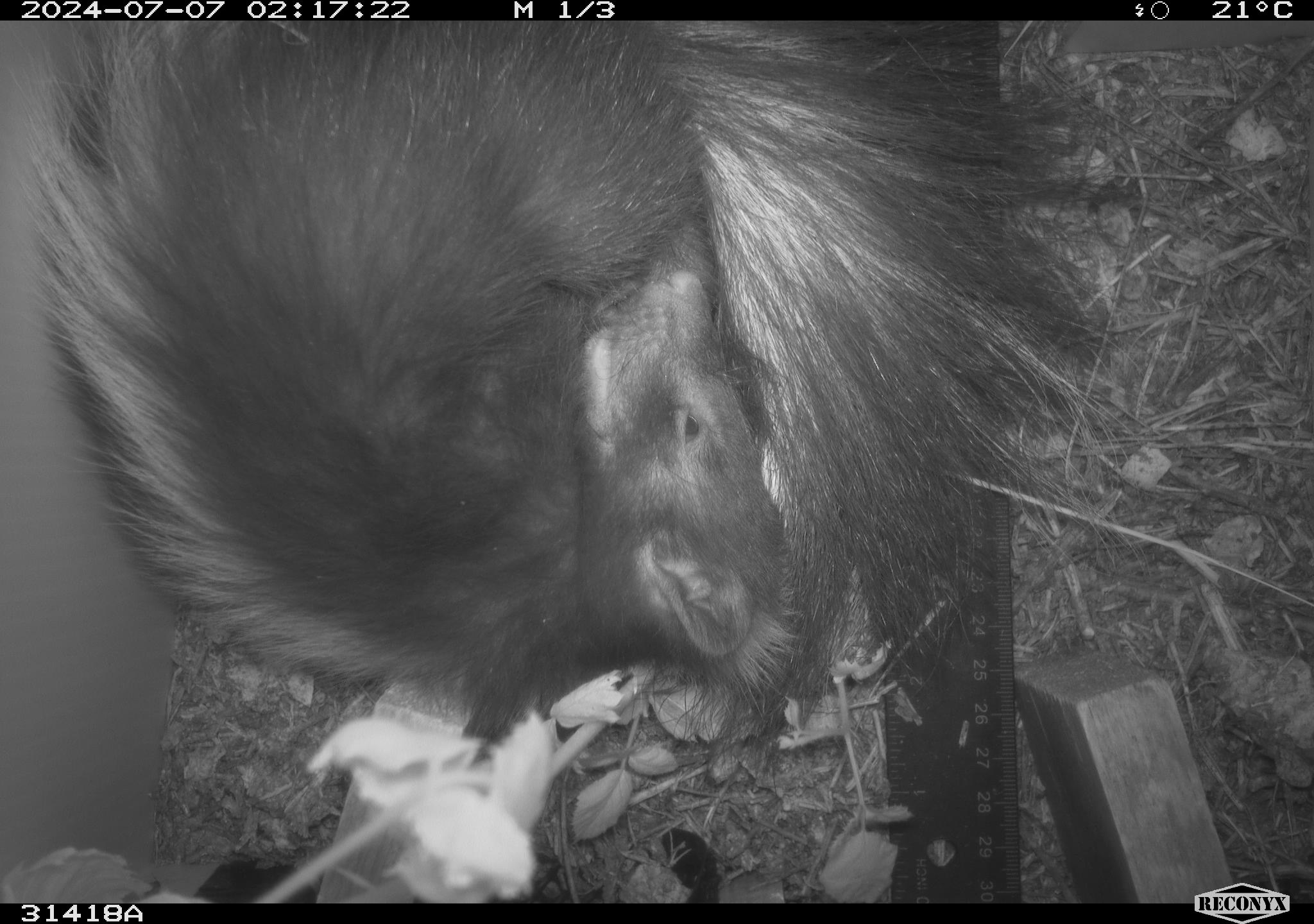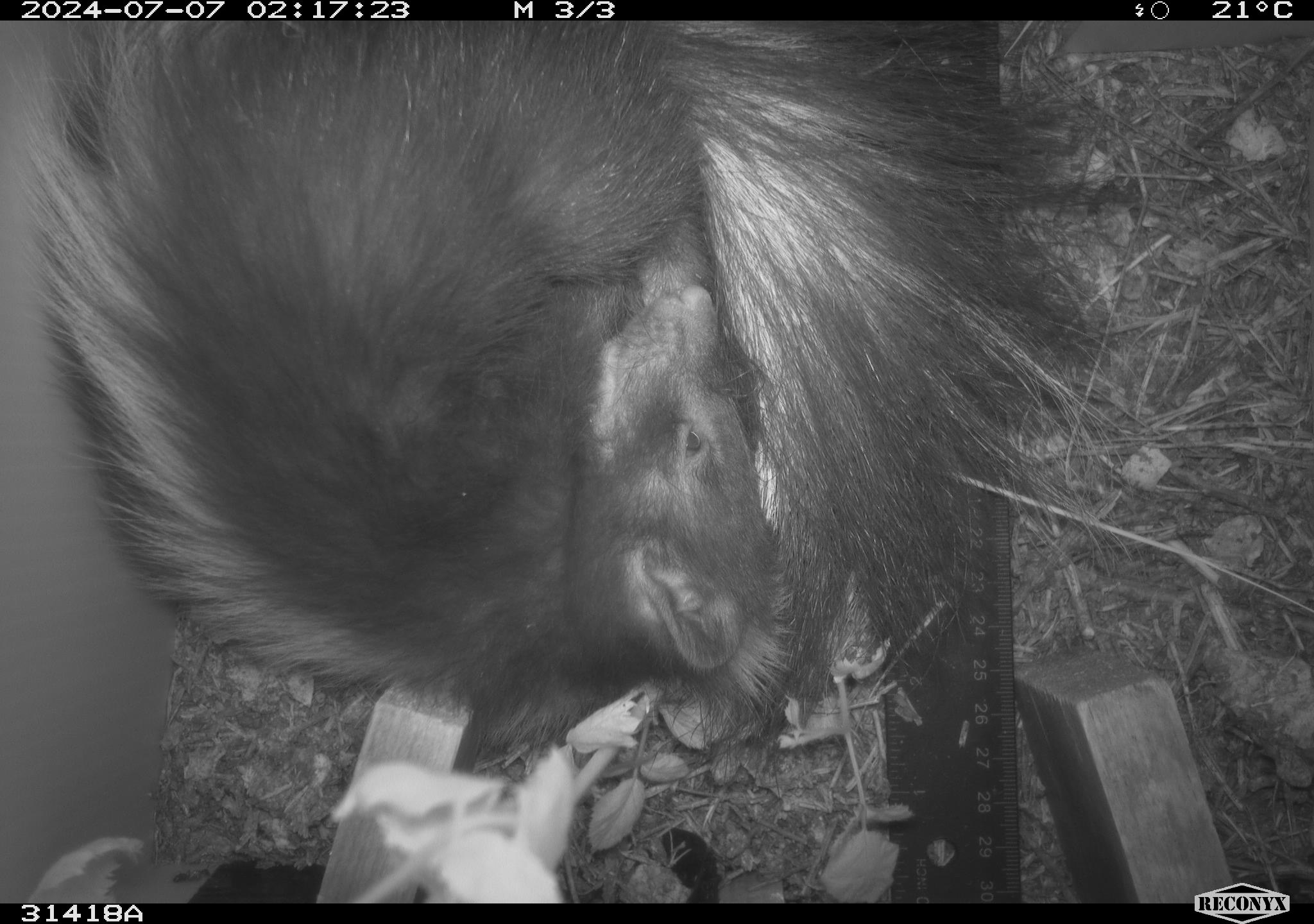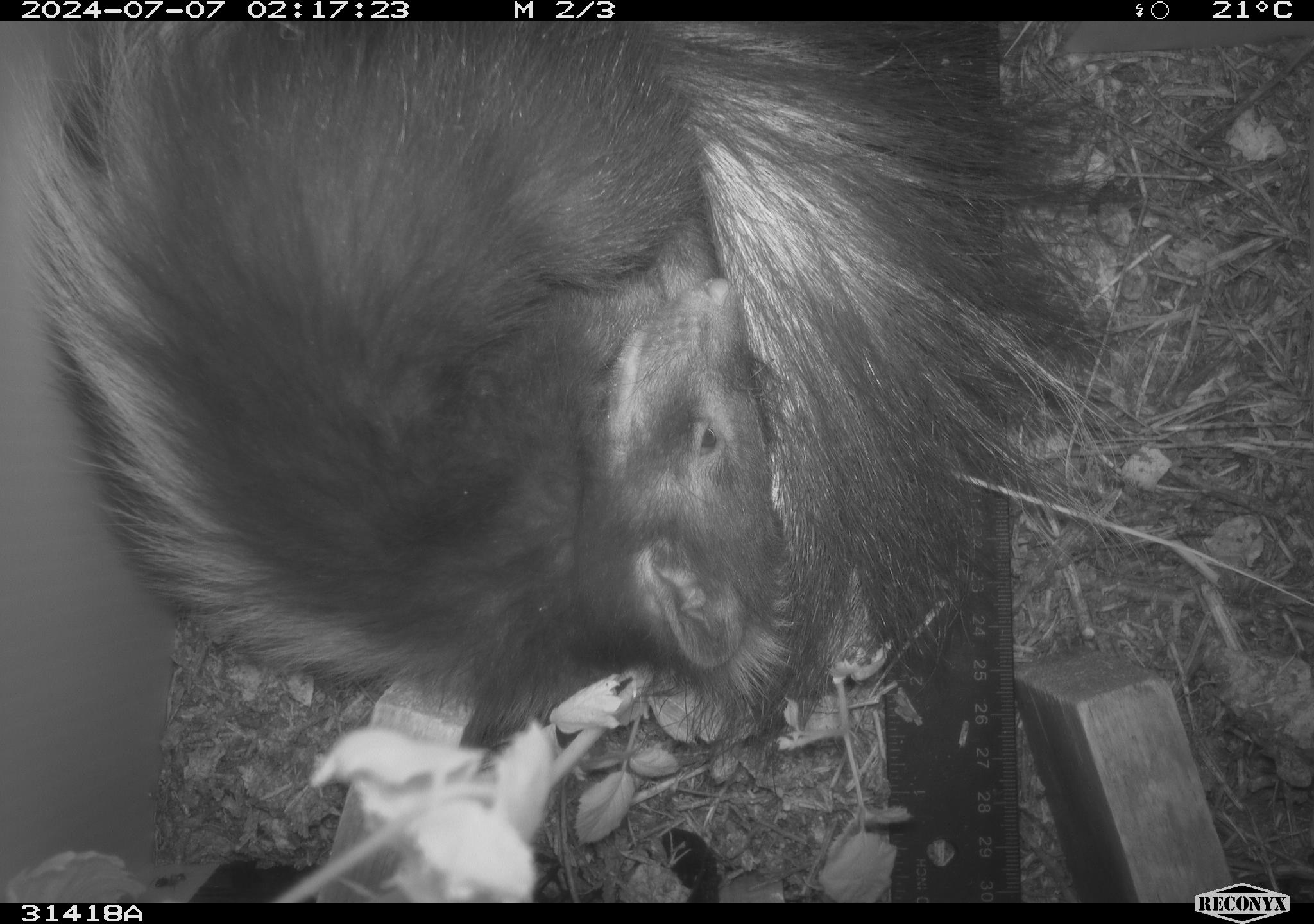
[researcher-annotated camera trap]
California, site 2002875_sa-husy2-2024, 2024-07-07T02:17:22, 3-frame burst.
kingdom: Animalia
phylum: Chordata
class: Mammalia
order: Carnivora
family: Mephitidae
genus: Mephitis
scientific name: Mephitis mephitis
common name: striped skunk